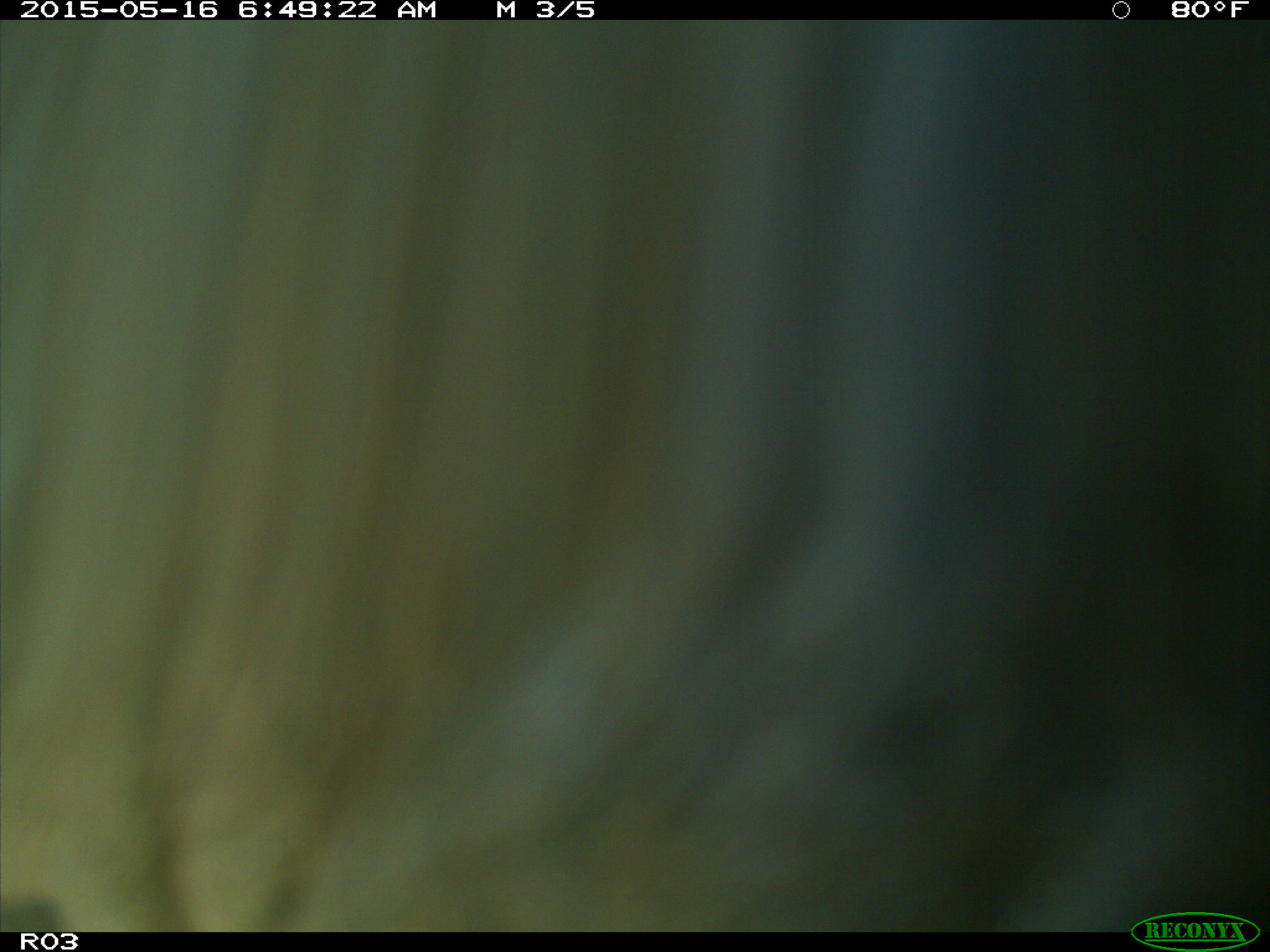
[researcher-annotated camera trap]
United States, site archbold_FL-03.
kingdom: Animalia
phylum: Chordata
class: Mammalia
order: Artiodactyla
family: Bovidae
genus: Bos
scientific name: Bos taurus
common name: domestic cow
Bos taurus (domestic cow).